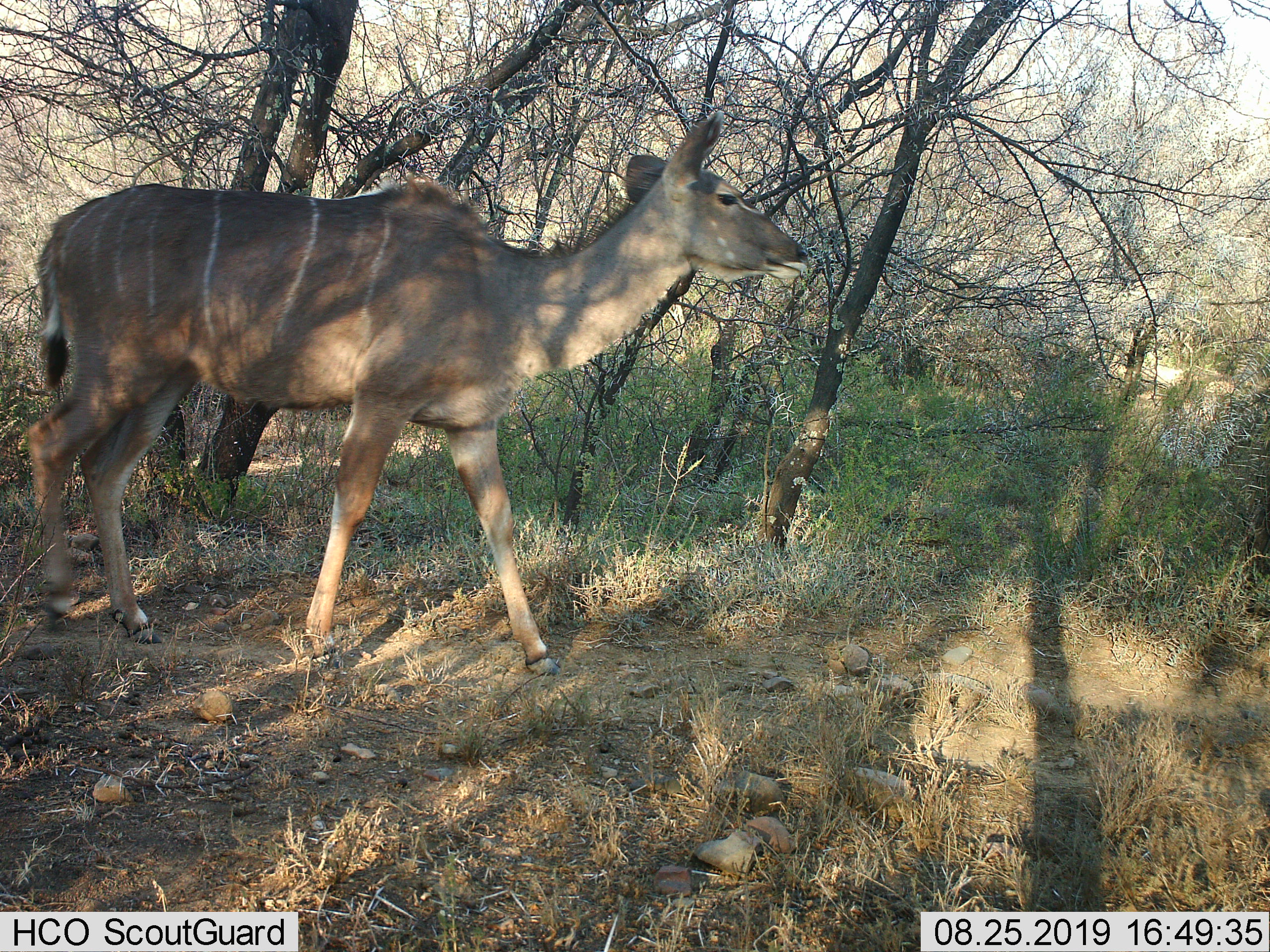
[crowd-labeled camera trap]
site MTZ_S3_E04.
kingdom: Animalia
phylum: Chordata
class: Mammalia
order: Artiodactyla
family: Bovidae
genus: Tragelaphus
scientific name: Tragelaphus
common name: kudu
Kudu (Tragelaphus), count 1. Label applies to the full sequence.